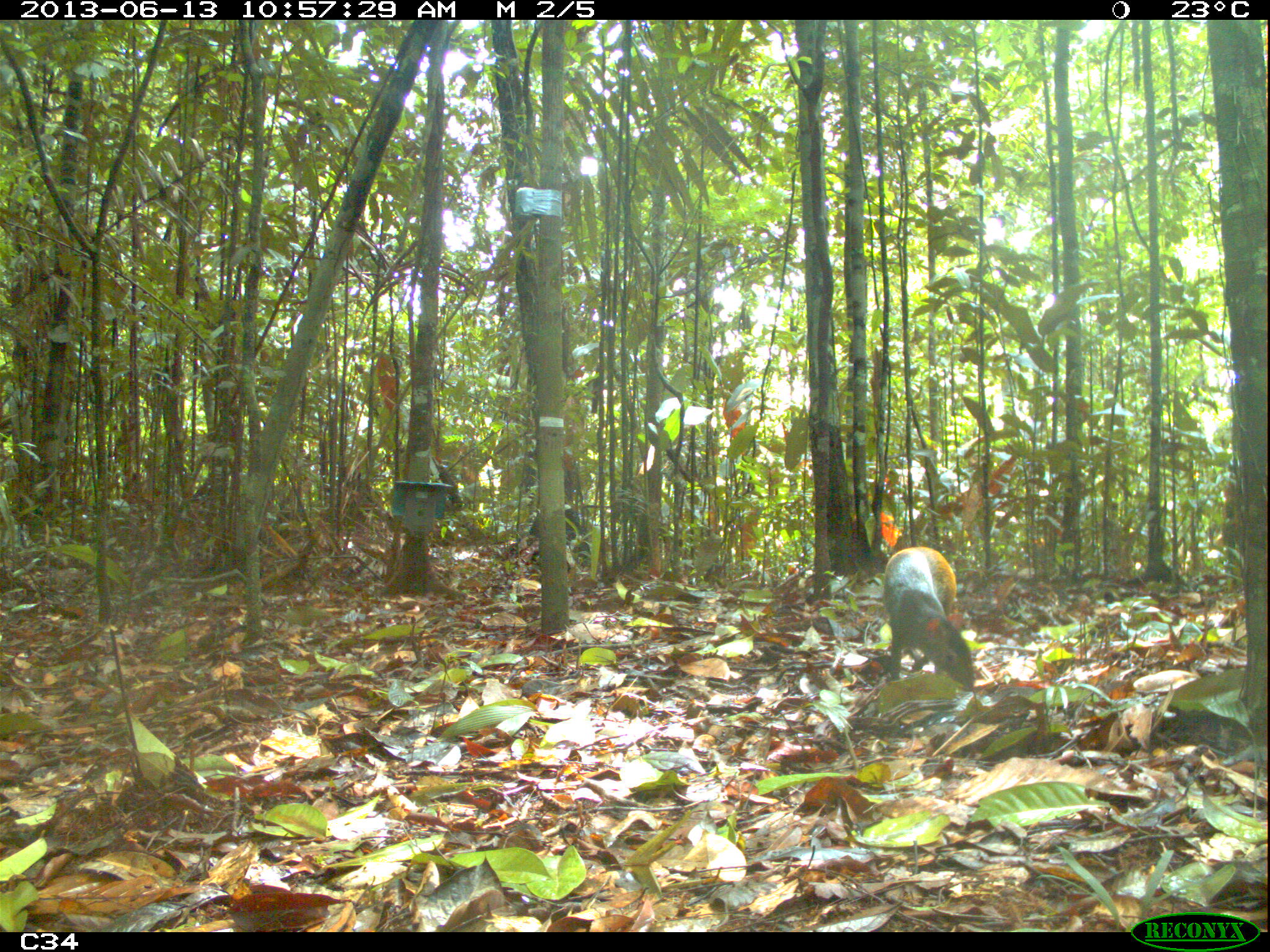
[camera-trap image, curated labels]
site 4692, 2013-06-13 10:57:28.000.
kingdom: Animalia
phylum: Chordata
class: Mammalia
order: Rodentia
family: Dasyproctidae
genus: Dasyprocta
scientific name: Dasyprocta leporina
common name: red-rumped agouti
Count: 2.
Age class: adult.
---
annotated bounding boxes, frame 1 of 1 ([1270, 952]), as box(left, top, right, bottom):
dasyprocta leporina: box(883, 545, 976, 691)